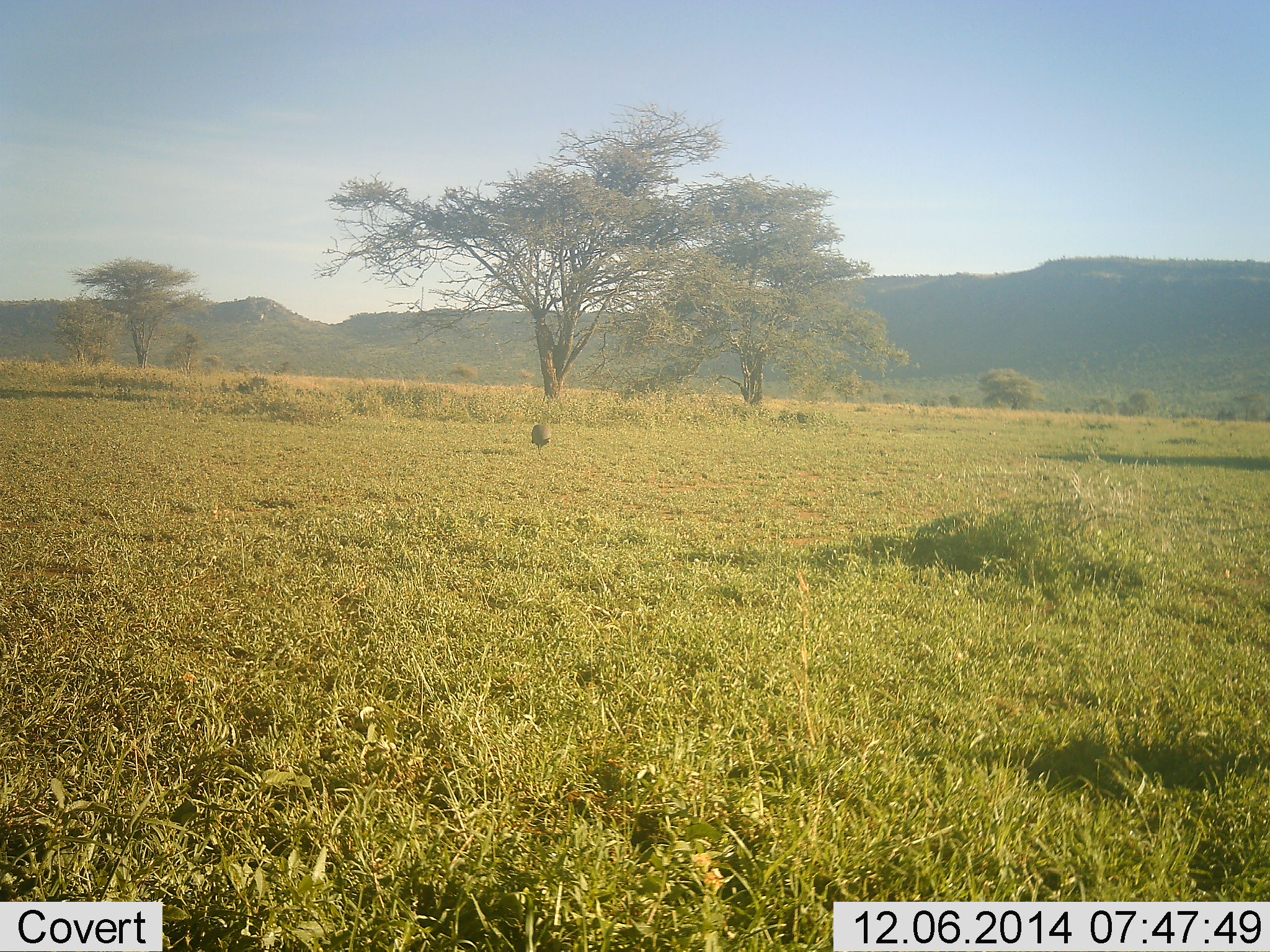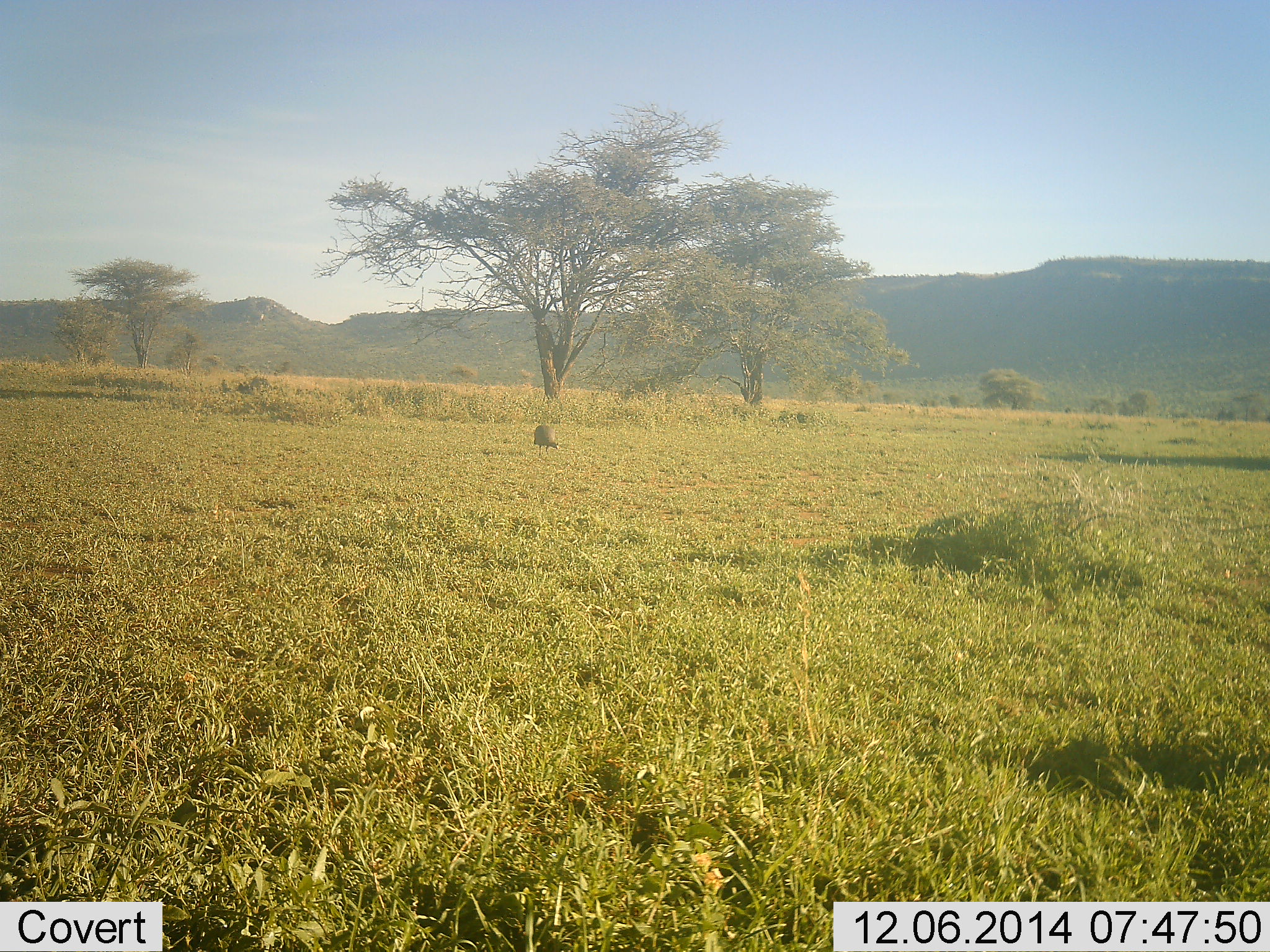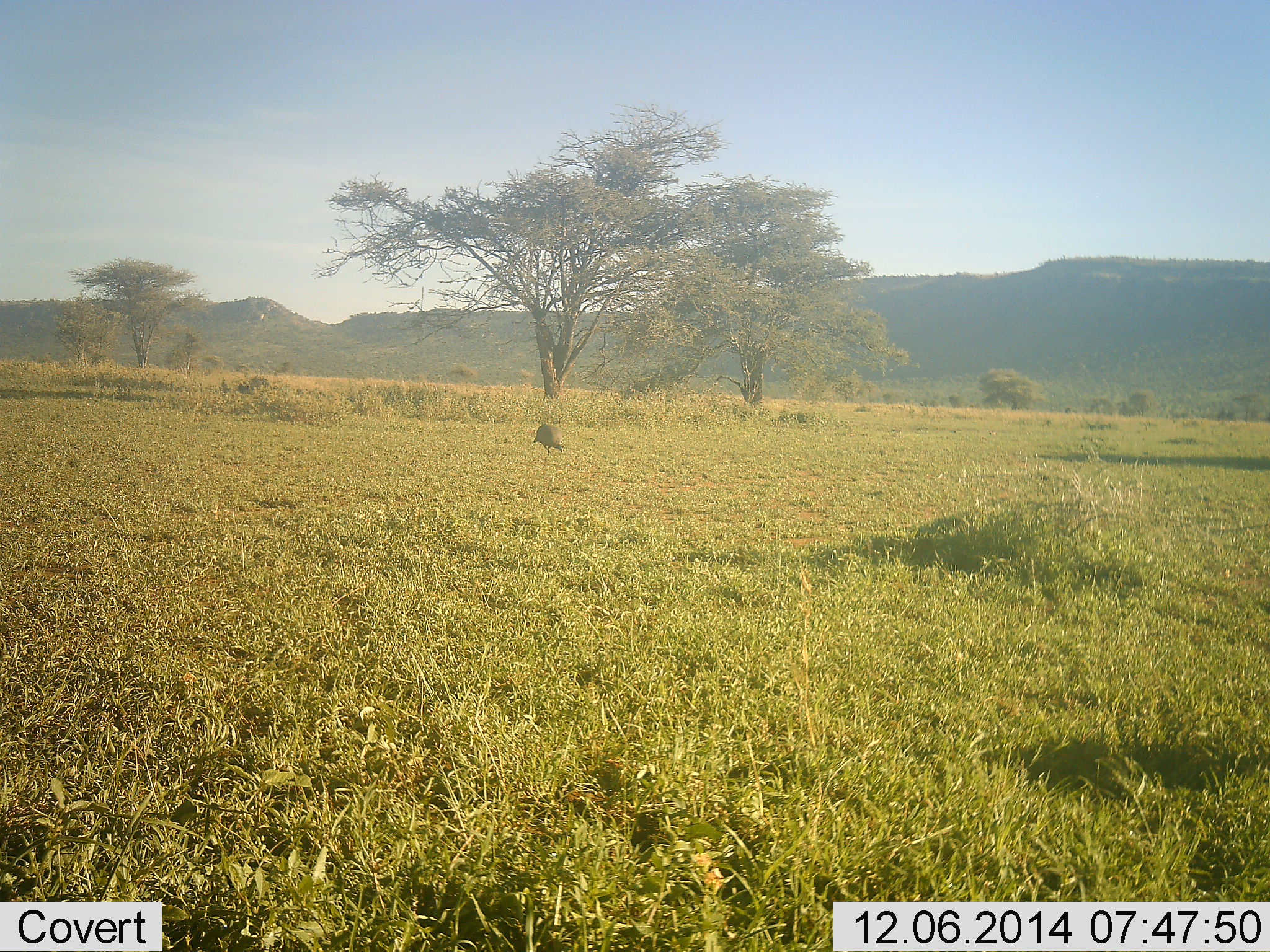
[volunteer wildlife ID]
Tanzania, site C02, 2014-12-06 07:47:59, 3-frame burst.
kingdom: Animalia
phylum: Chordata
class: Aves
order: Galliformes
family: Numididae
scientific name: Numididae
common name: guinea fowl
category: guineafowl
Guineafowl (guinea fowl) (Numididae), count 1. Behavior (volunteer vote fractions): standing 10%, resting 0%, moving 40%, interacting 0%. Young present (vote fraction): 0%. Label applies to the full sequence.